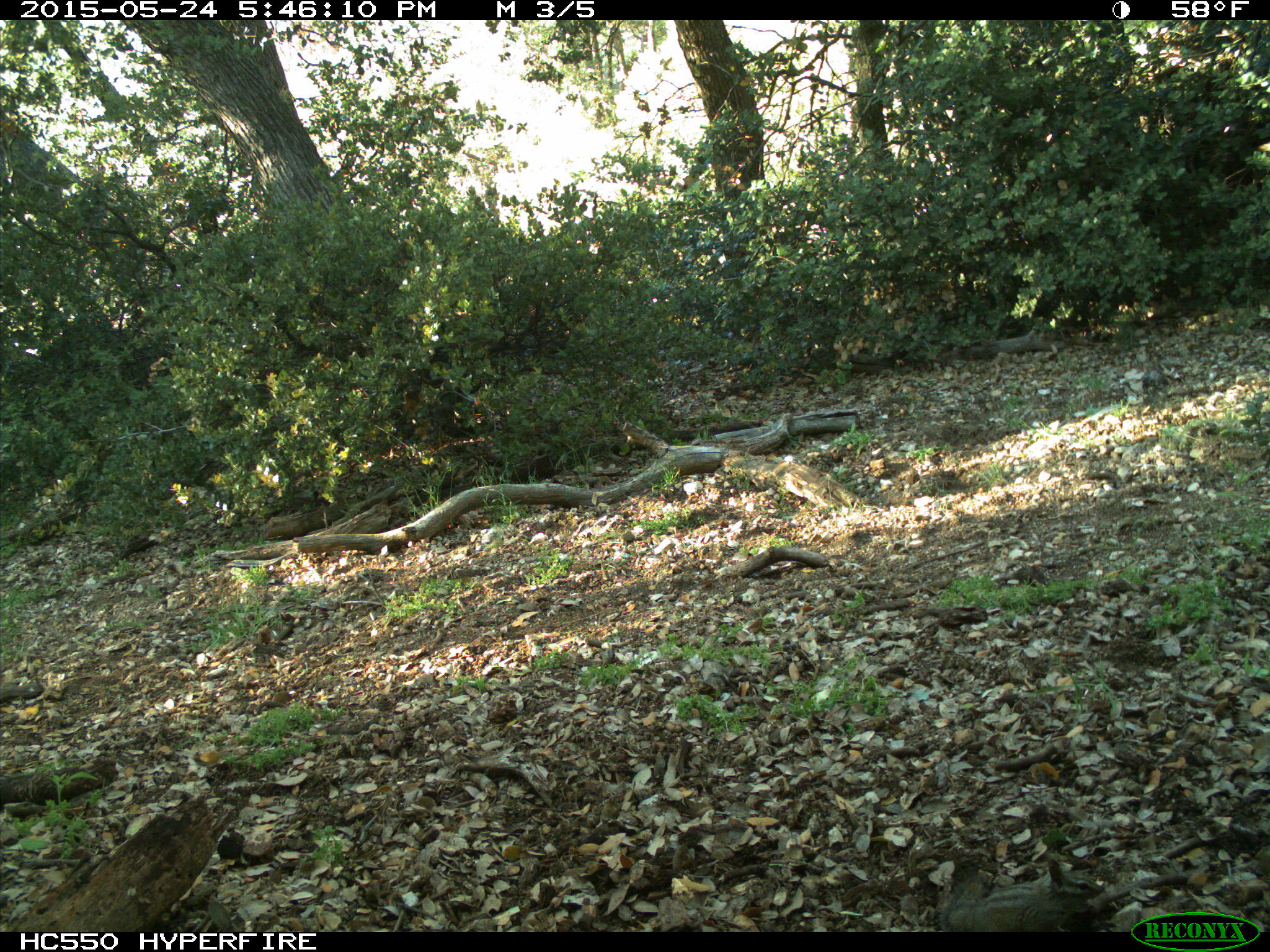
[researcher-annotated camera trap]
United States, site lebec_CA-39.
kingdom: Animalia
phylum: Chordata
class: Mammalia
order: Rodentia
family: Sciuridae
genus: Tamias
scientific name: Tamias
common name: chipmunk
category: unidentified chipmunk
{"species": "unidentified chipmunk (chipmunk) (Tamias)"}